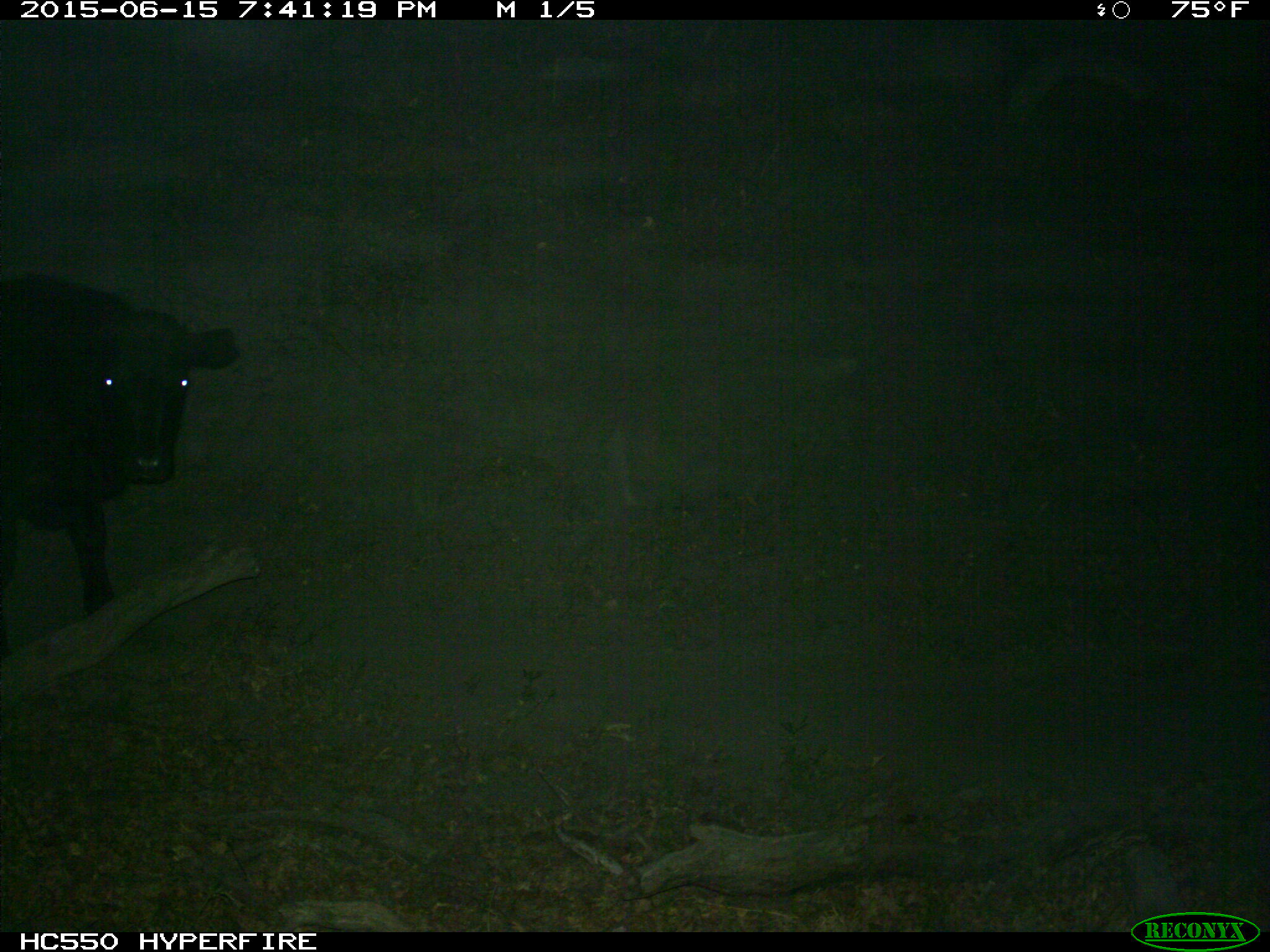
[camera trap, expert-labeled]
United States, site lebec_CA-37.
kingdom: Animalia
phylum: Chordata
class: Mammalia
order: Artiodactyla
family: Bovidae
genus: Bos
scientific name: Bos taurus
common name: domestic cow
Bos taurus (domestic cow).